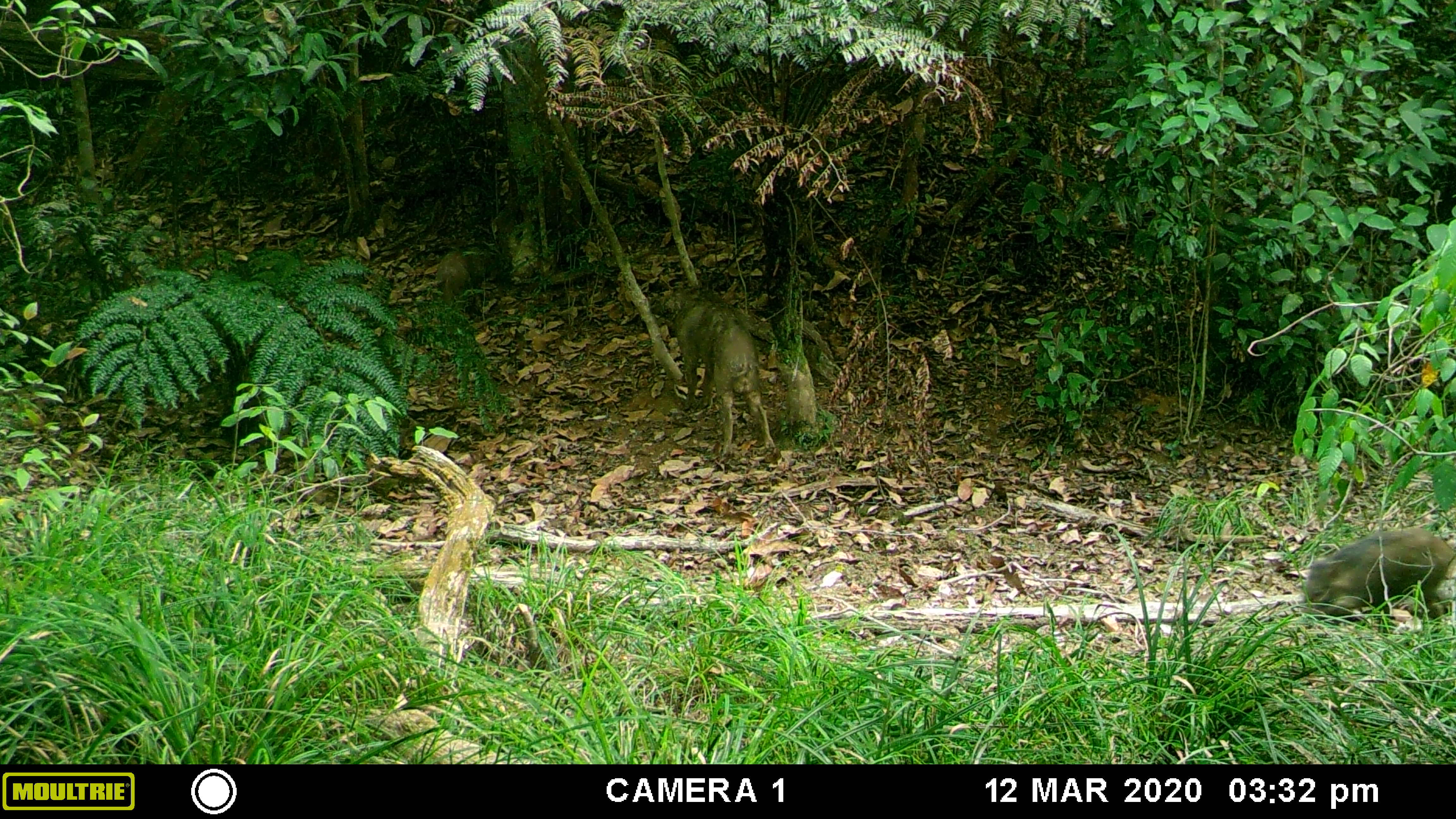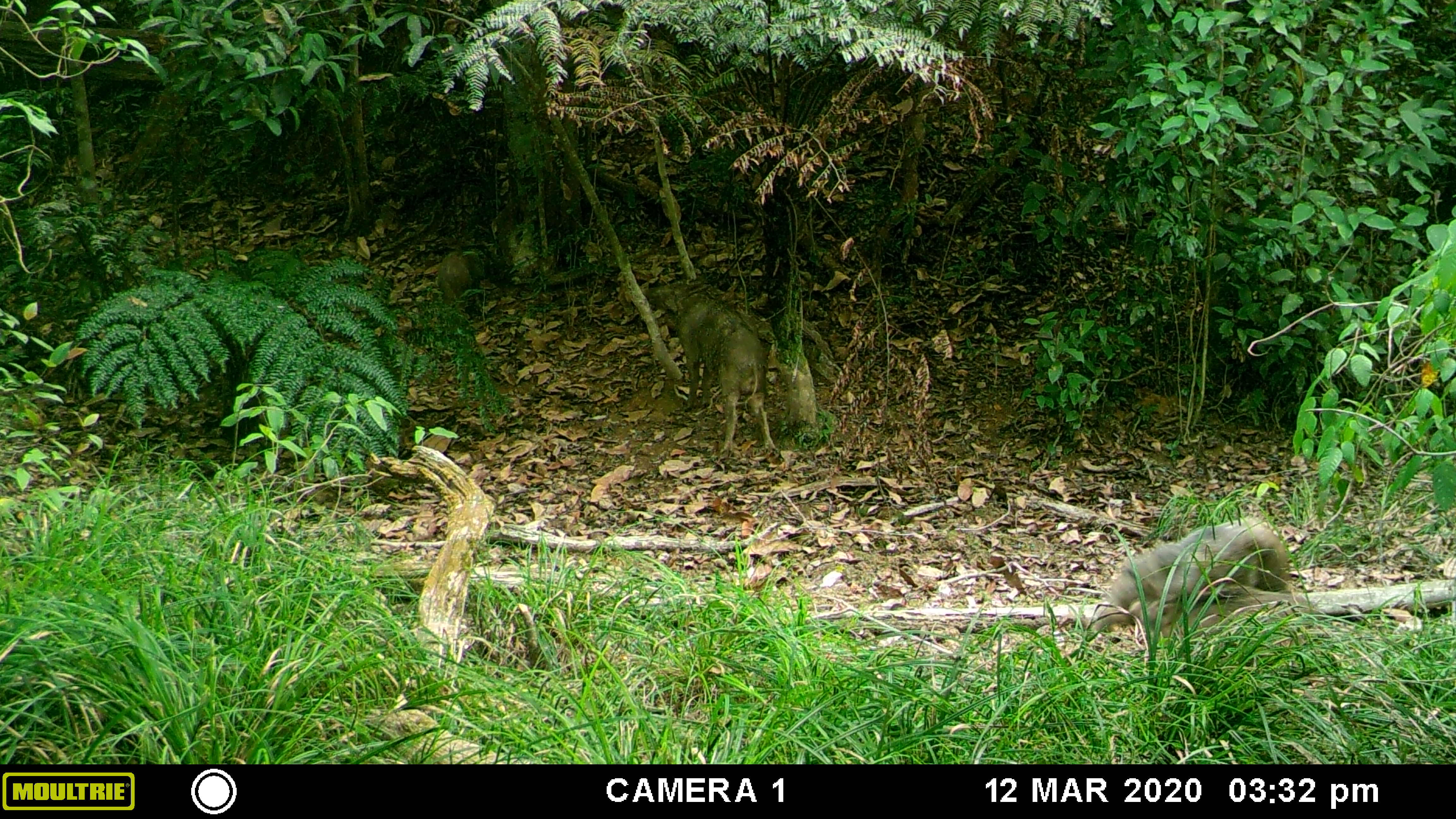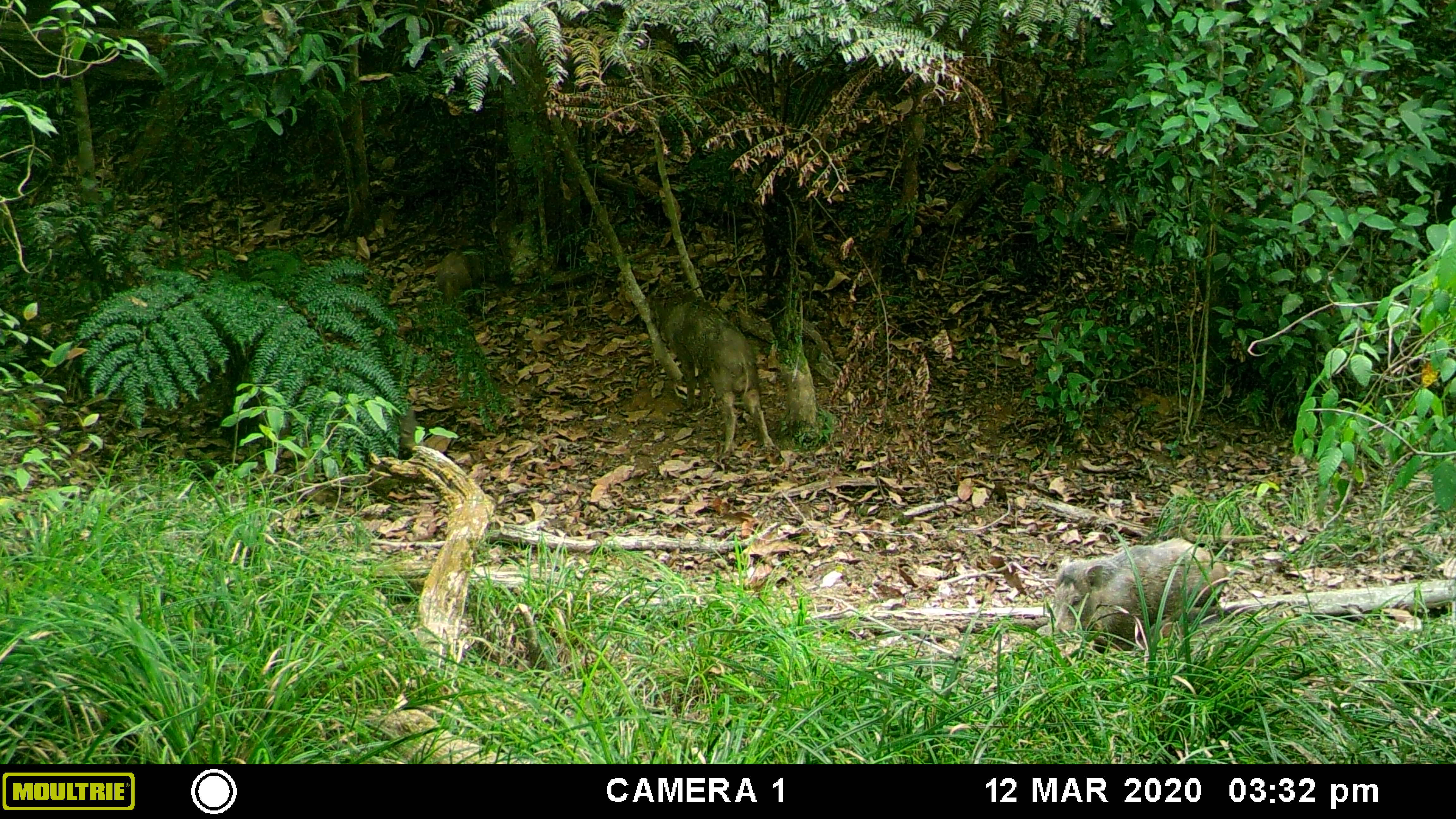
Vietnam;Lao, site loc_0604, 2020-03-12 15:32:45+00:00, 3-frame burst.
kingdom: Animalia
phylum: Chordata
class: Mammalia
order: Artiodactyla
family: Suidae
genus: Sus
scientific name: Sus scrofa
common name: eurasian wild pig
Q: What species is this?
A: Eurasian wild pig (Sus scrofa).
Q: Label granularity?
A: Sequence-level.